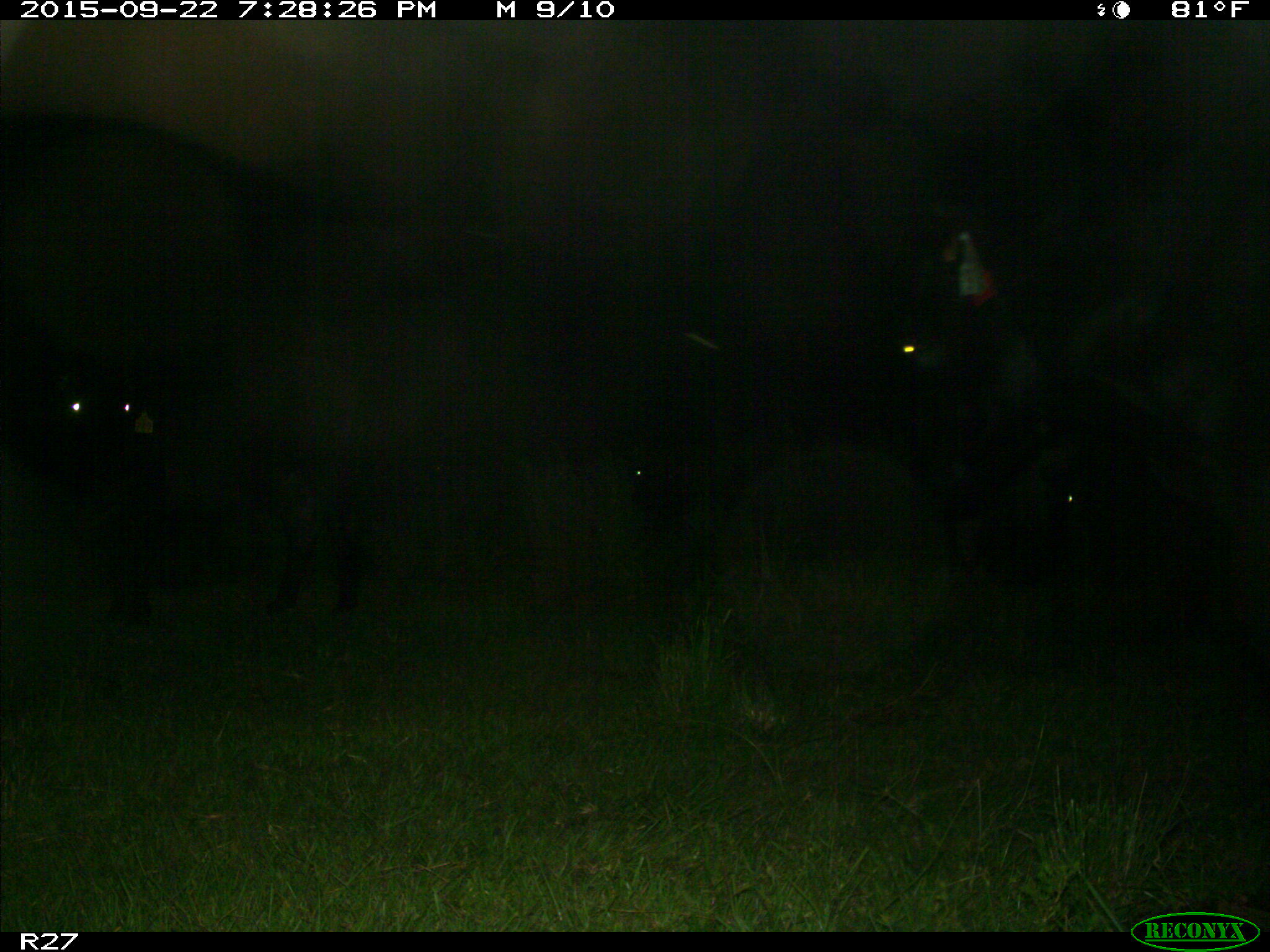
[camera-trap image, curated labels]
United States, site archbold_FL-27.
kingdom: Animalia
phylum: Chordata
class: Mammalia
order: Artiodactyla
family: Bovidae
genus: Bos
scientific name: Bos taurus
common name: domestic cow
Bos taurus (domestic cow).